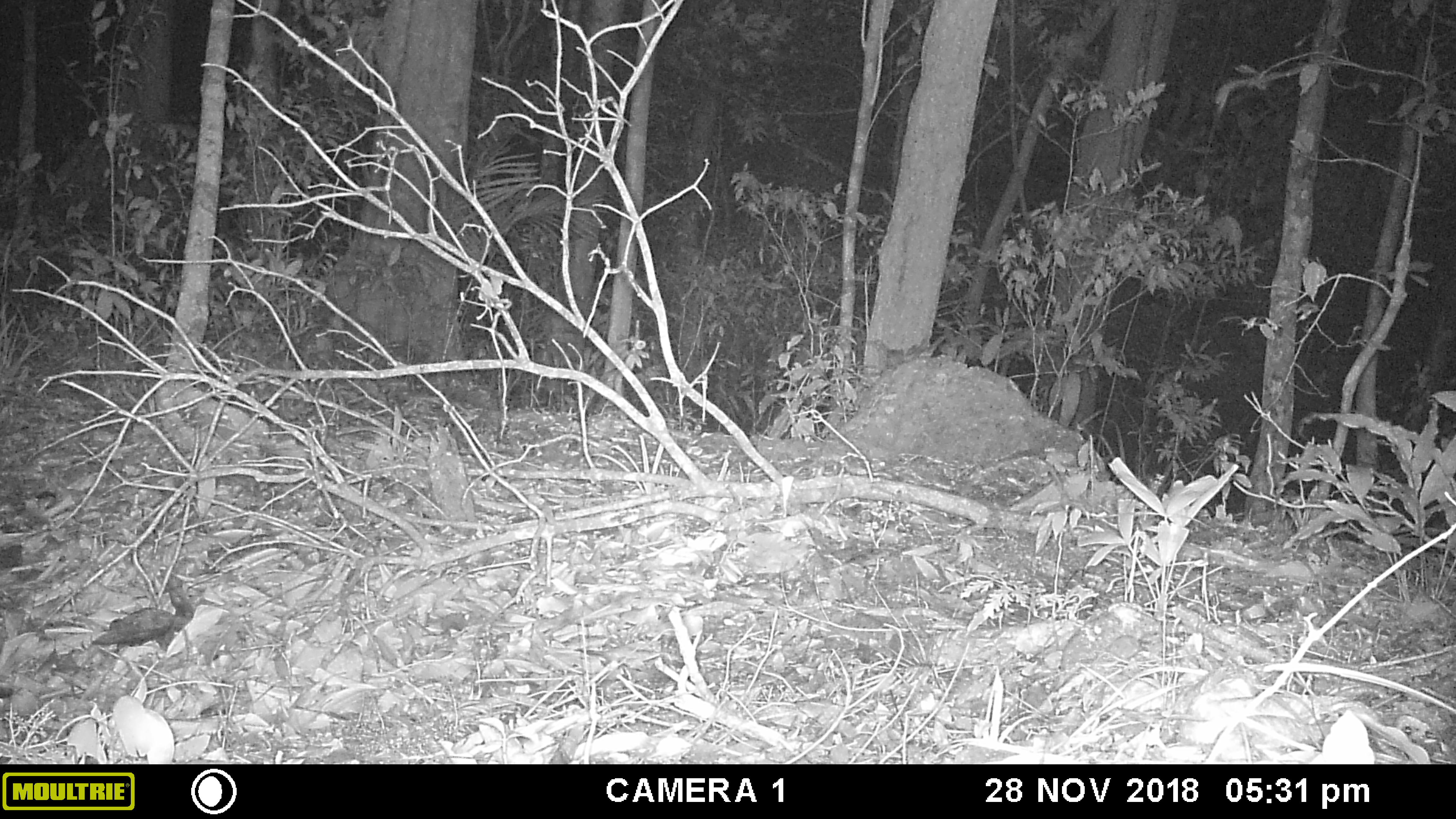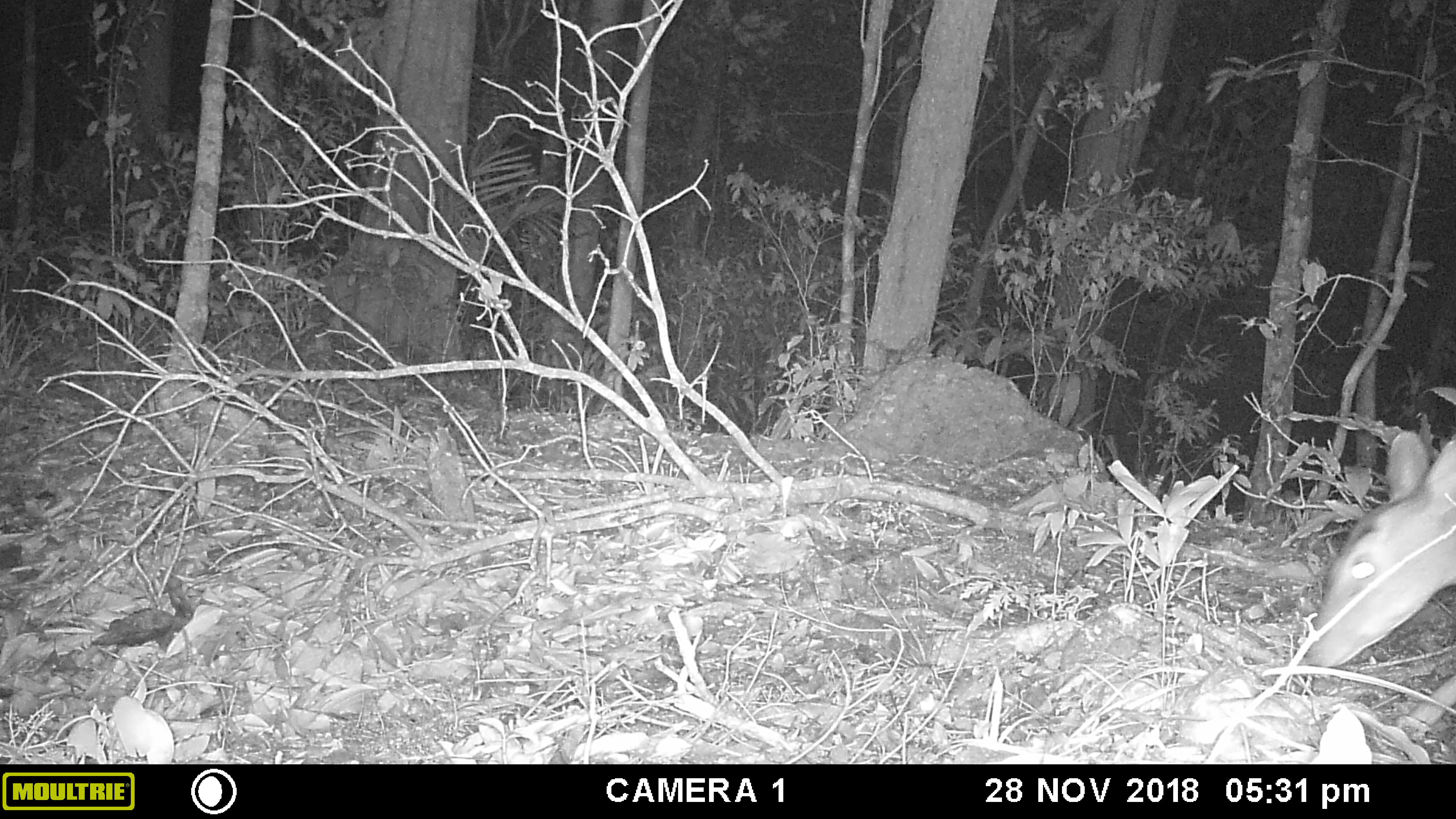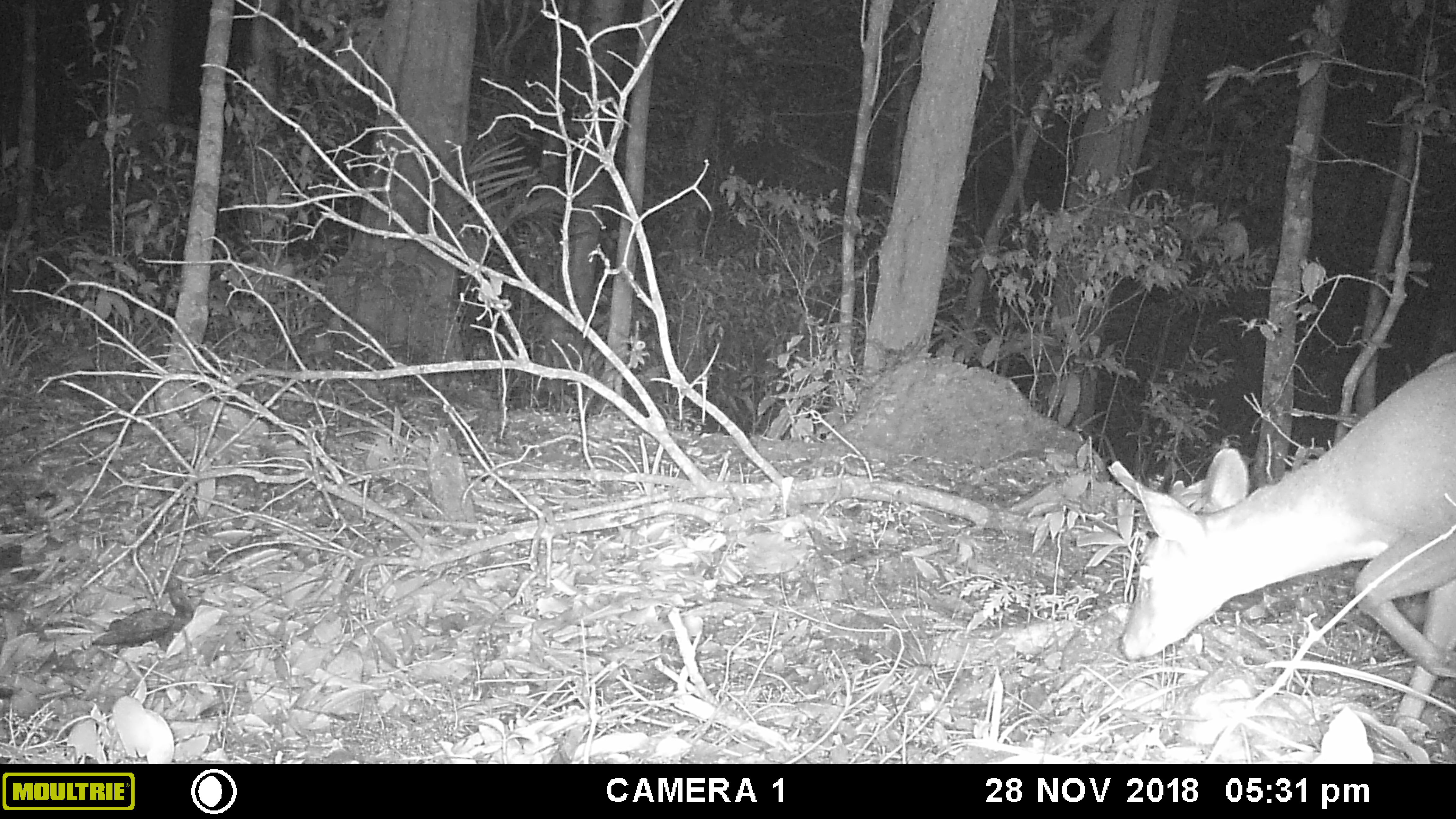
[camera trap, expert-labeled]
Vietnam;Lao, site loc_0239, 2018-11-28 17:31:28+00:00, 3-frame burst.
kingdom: Animalia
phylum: Chordata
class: Mammalia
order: Artiodactyla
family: Cervidae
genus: Muntiacus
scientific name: Muntiacus vuquangensis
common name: large-antlered muntjac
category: large antlered muntjac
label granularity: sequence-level